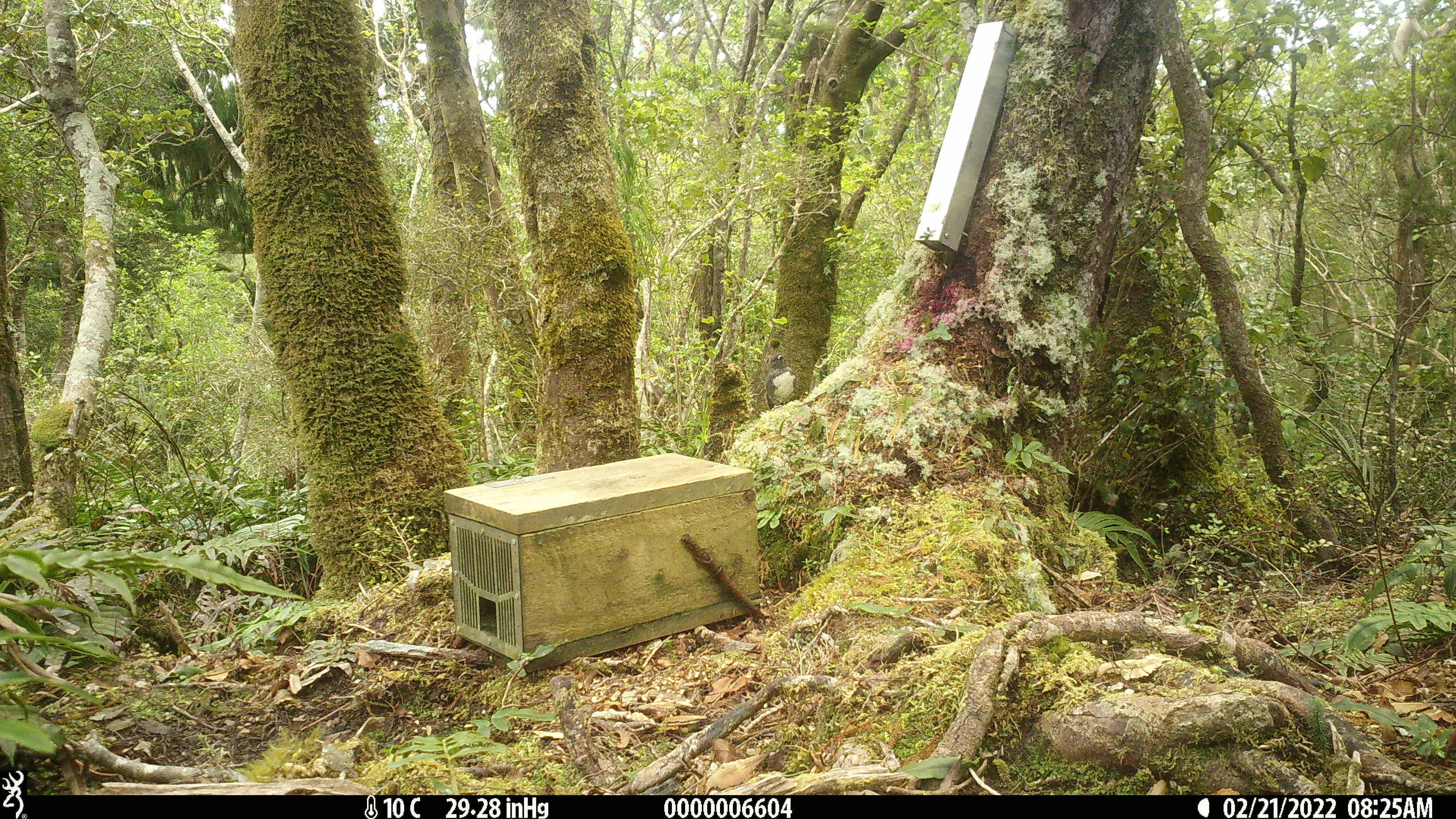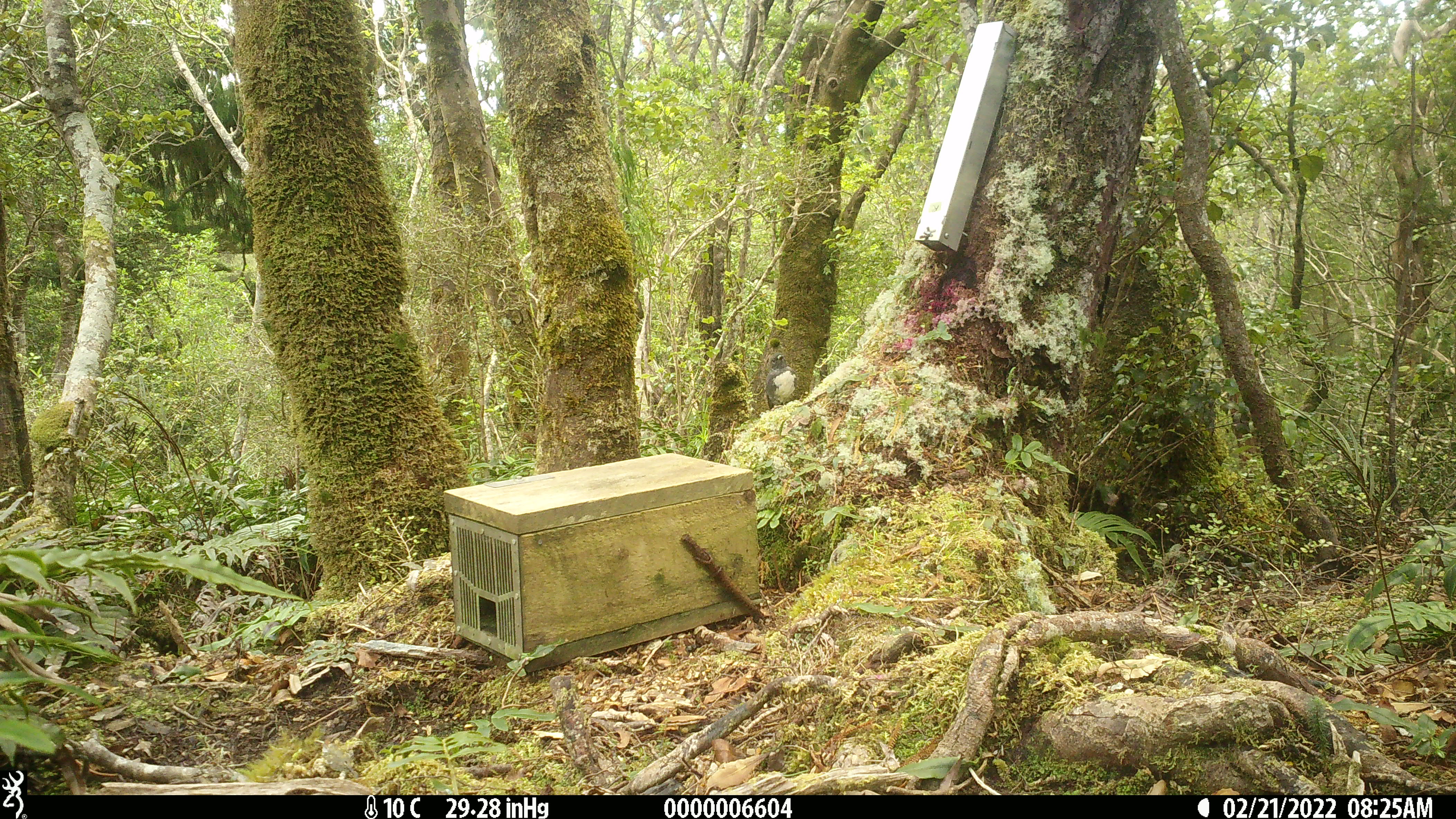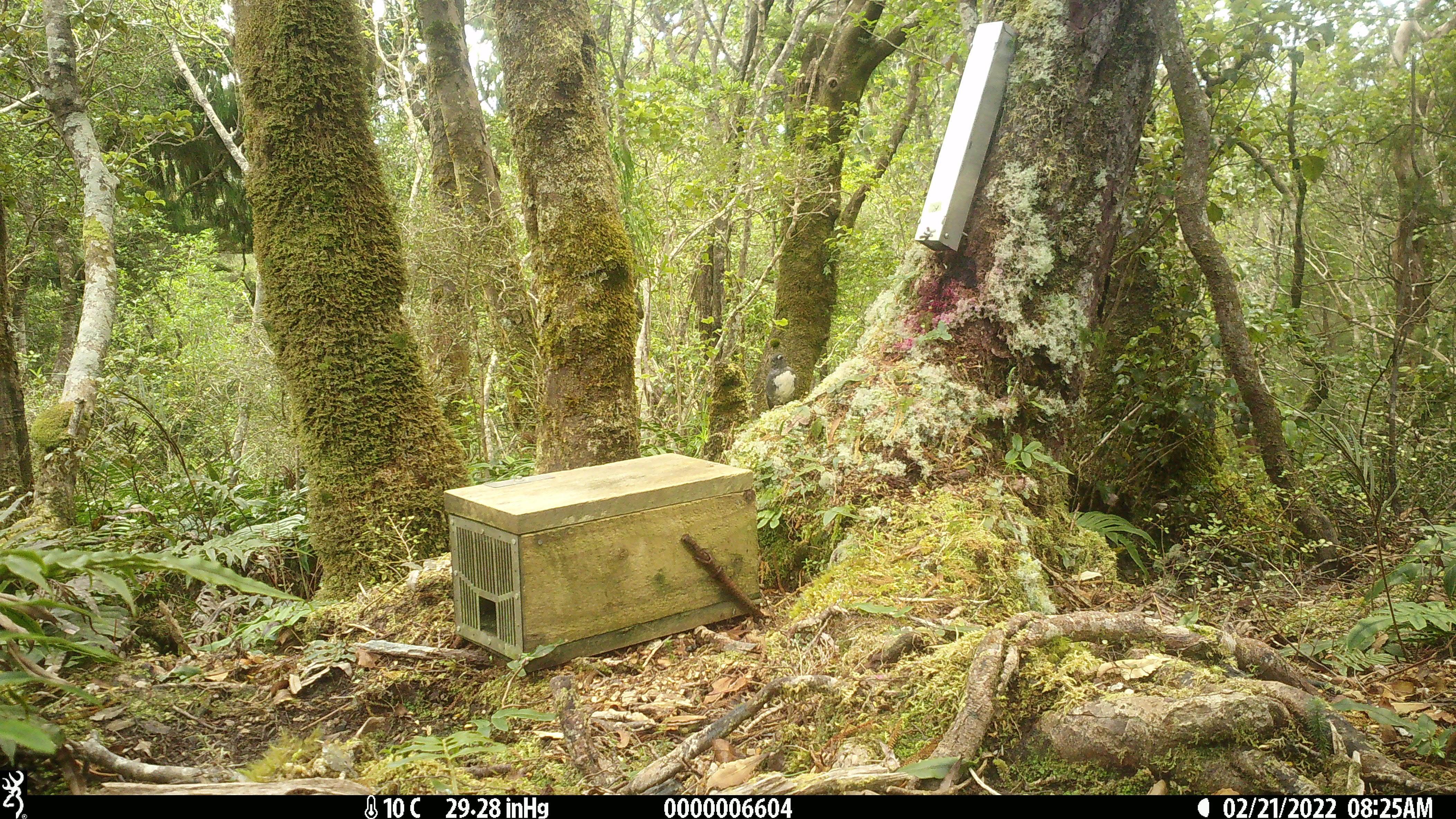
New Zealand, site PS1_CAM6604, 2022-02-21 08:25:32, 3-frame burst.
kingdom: Animalia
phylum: Chordata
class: Aves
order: Passeriformes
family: Petroicidae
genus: Petroica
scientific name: Petroica australis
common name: new zealand robin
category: robin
Robin (new zealand robin) (Petroica australis).